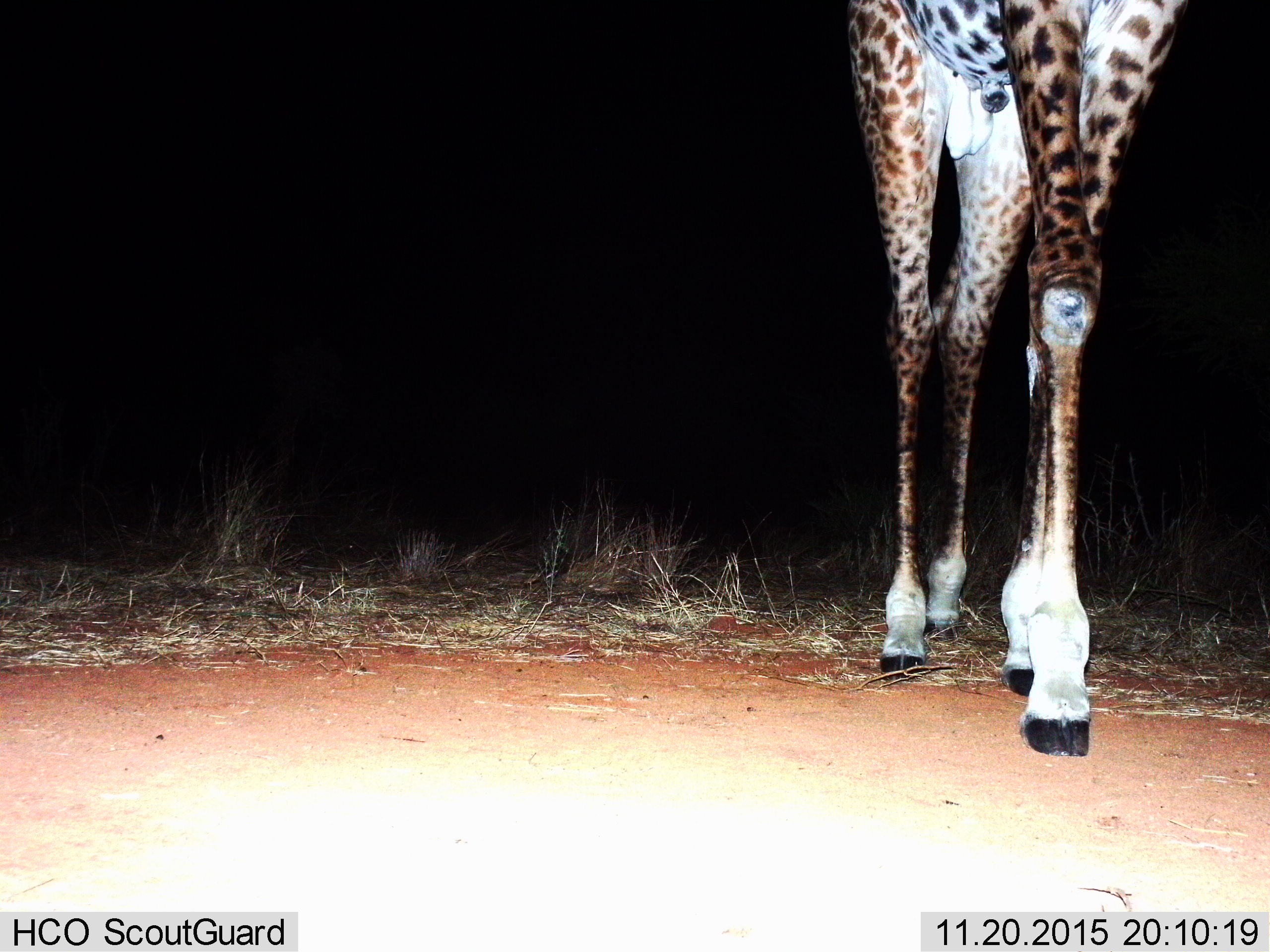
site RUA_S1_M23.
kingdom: Animalia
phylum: Chordata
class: Mammalia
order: Artiodactyla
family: Giraffidae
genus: Giraffa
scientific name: Giraffa camelopardalis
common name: giraffe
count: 1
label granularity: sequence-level